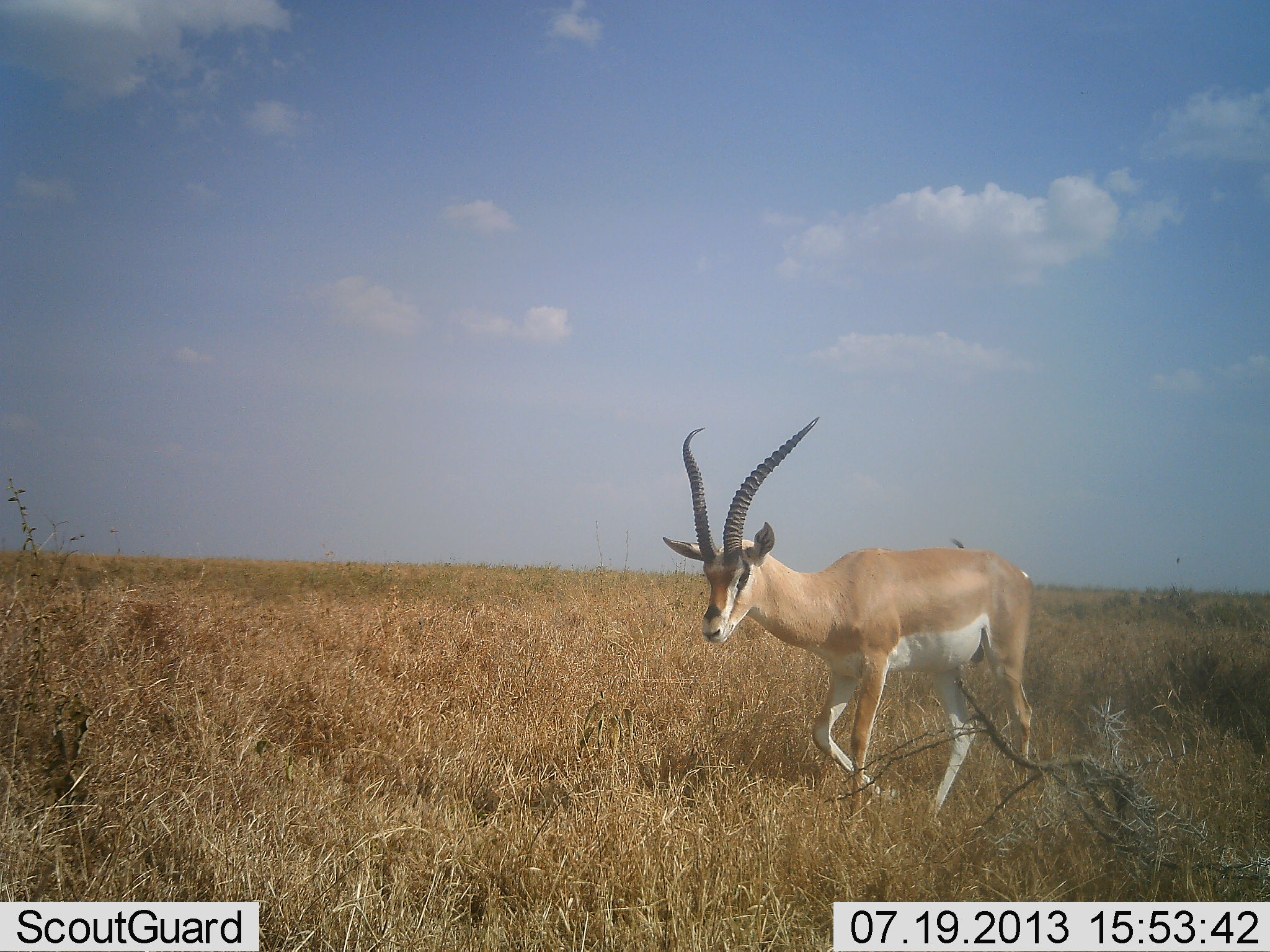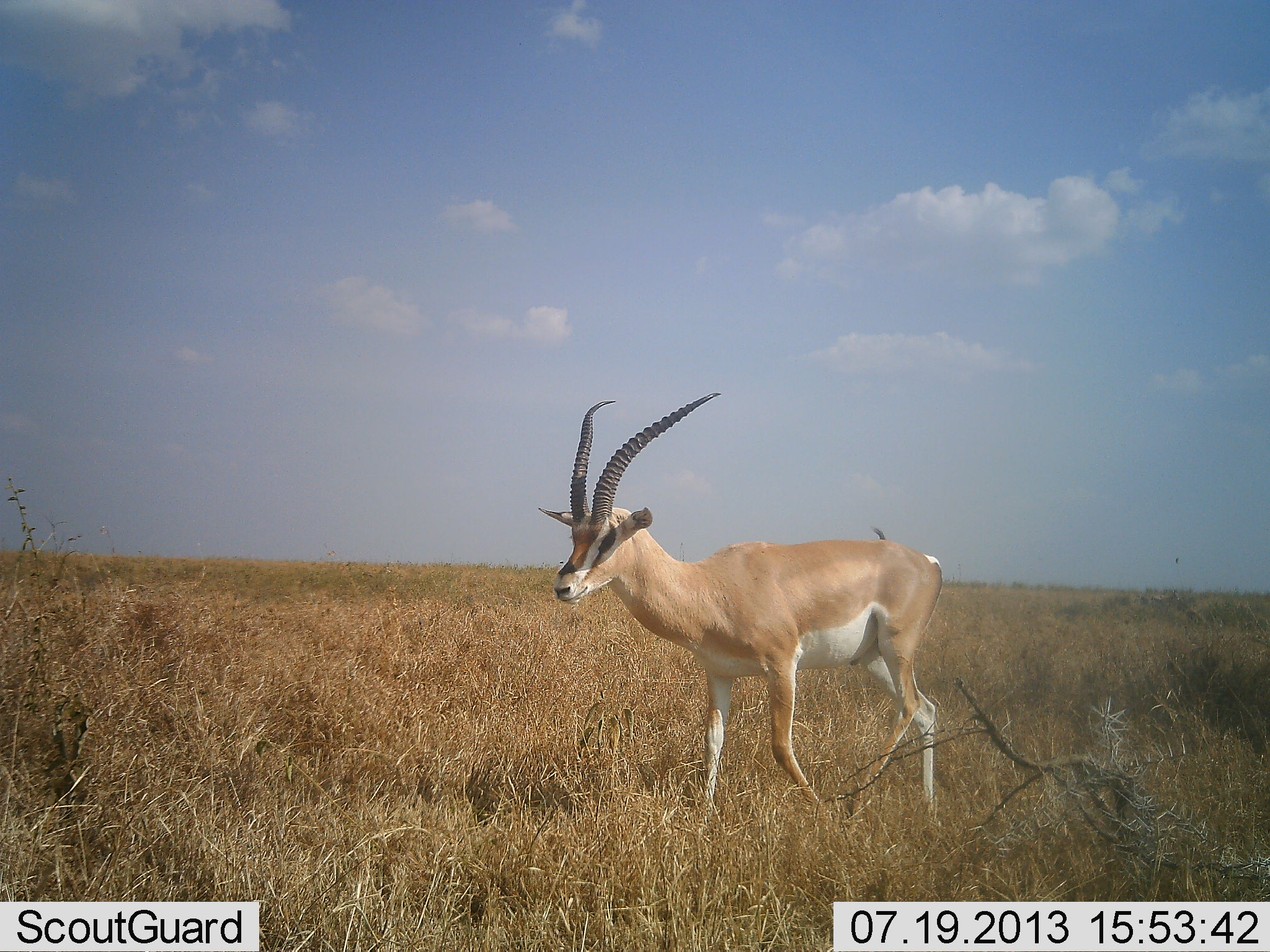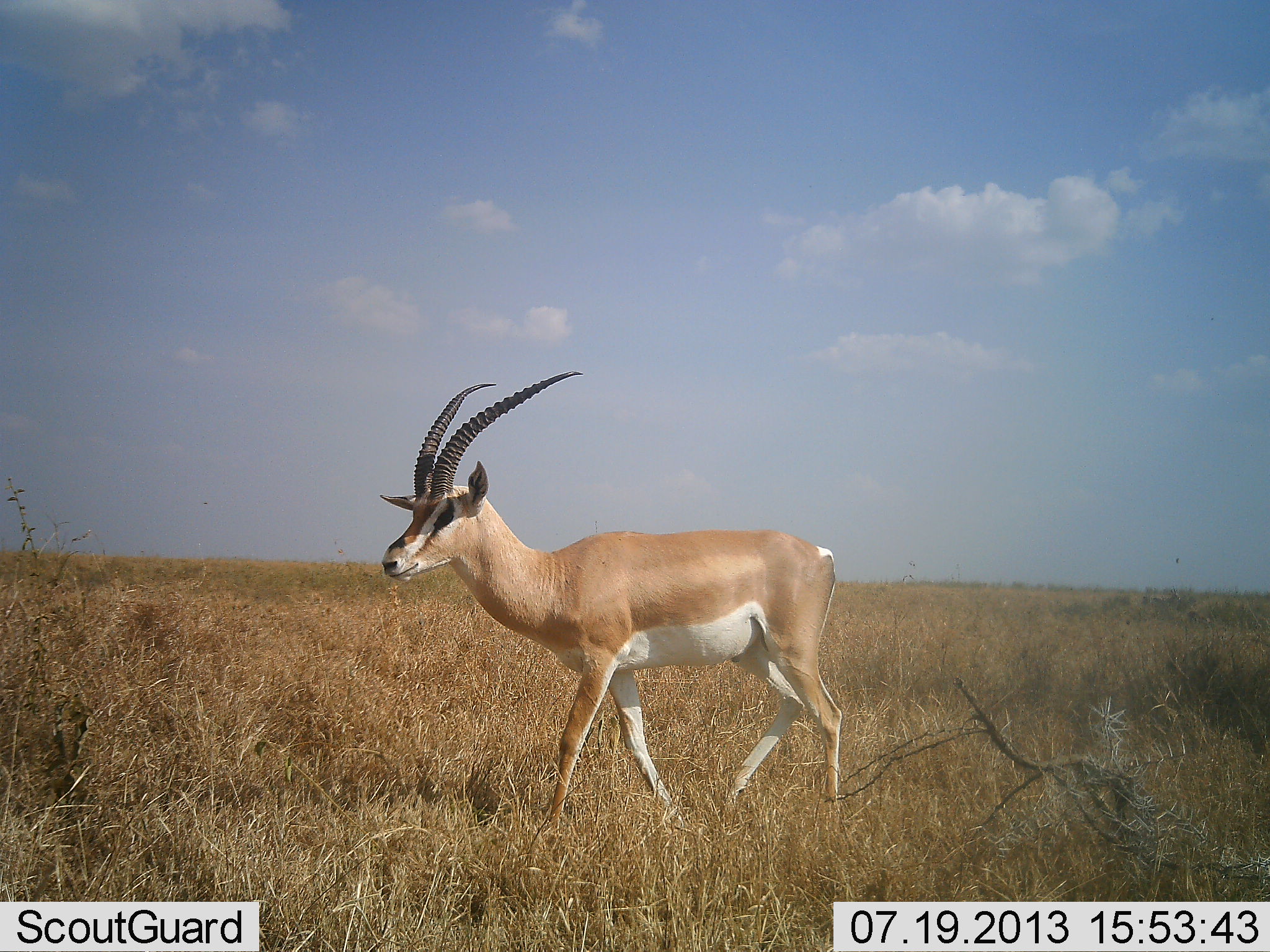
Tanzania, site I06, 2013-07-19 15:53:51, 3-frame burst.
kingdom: Animalia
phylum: Chordata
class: Mammalia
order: Artiodactyla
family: Bovidae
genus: Nanger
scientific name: Nanger granti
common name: grant's gazelle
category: gazellegrants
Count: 1.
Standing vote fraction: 7%.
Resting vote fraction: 0%.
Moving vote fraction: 100%.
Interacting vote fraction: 0%.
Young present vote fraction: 0%.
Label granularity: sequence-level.